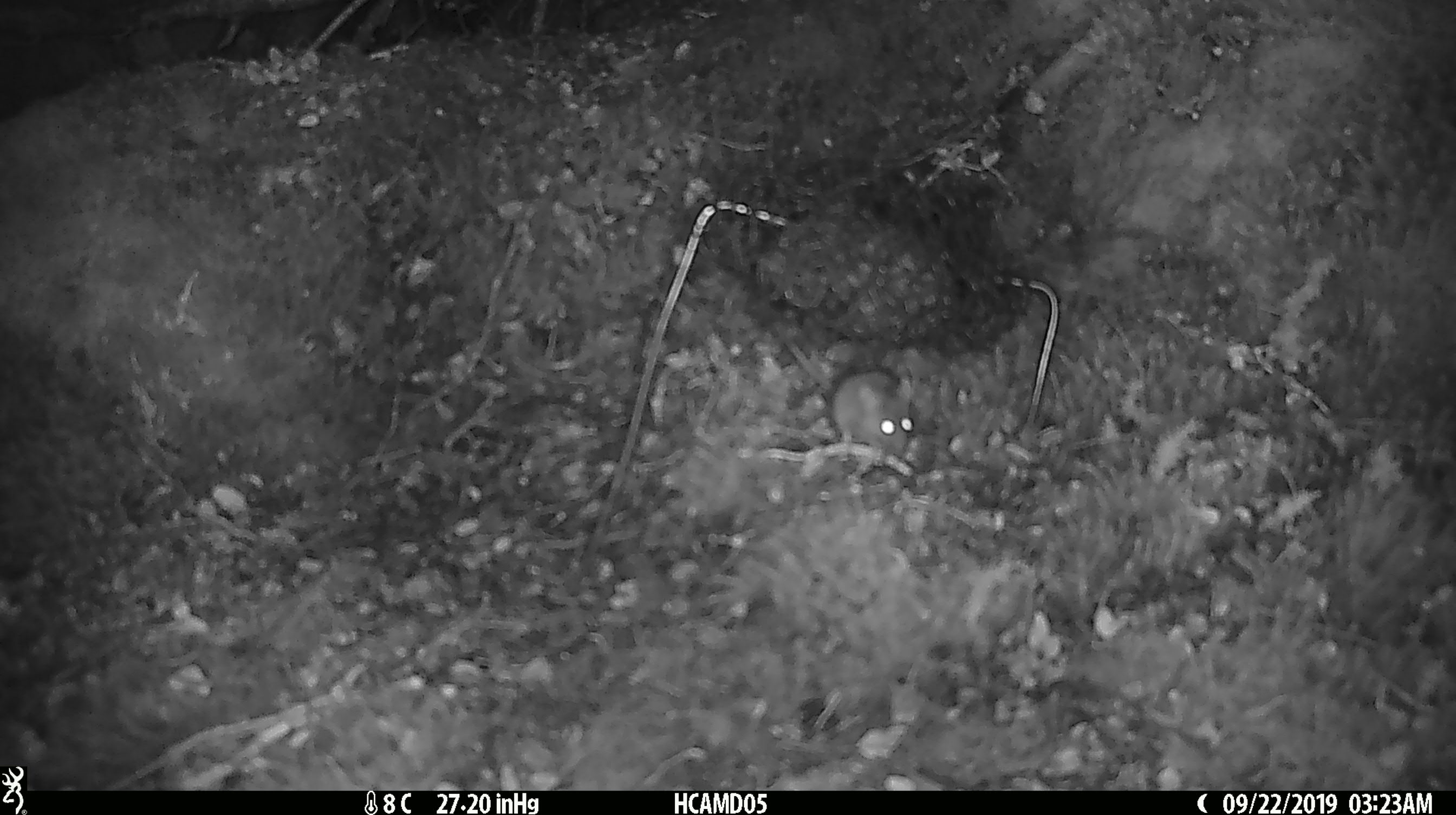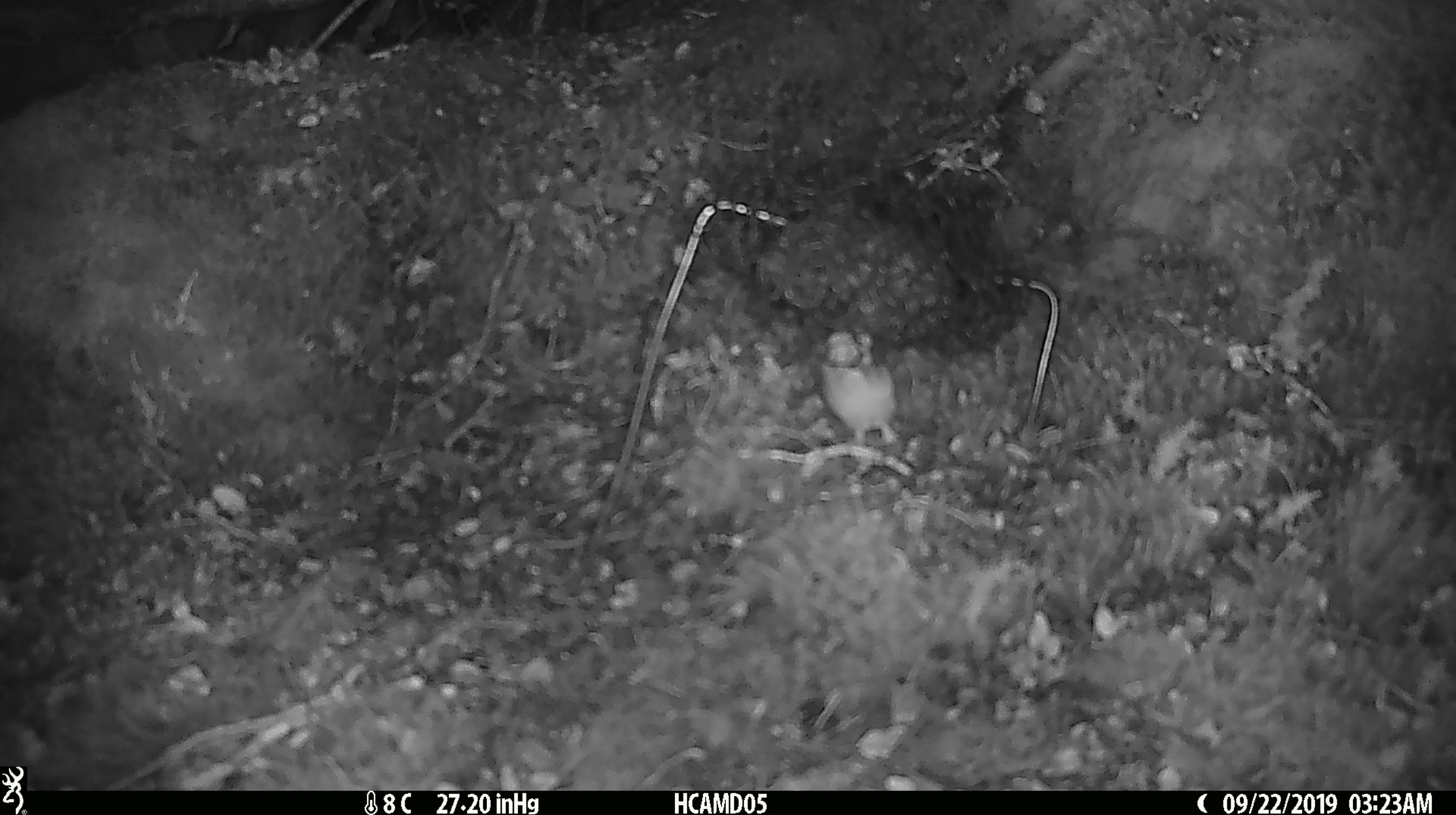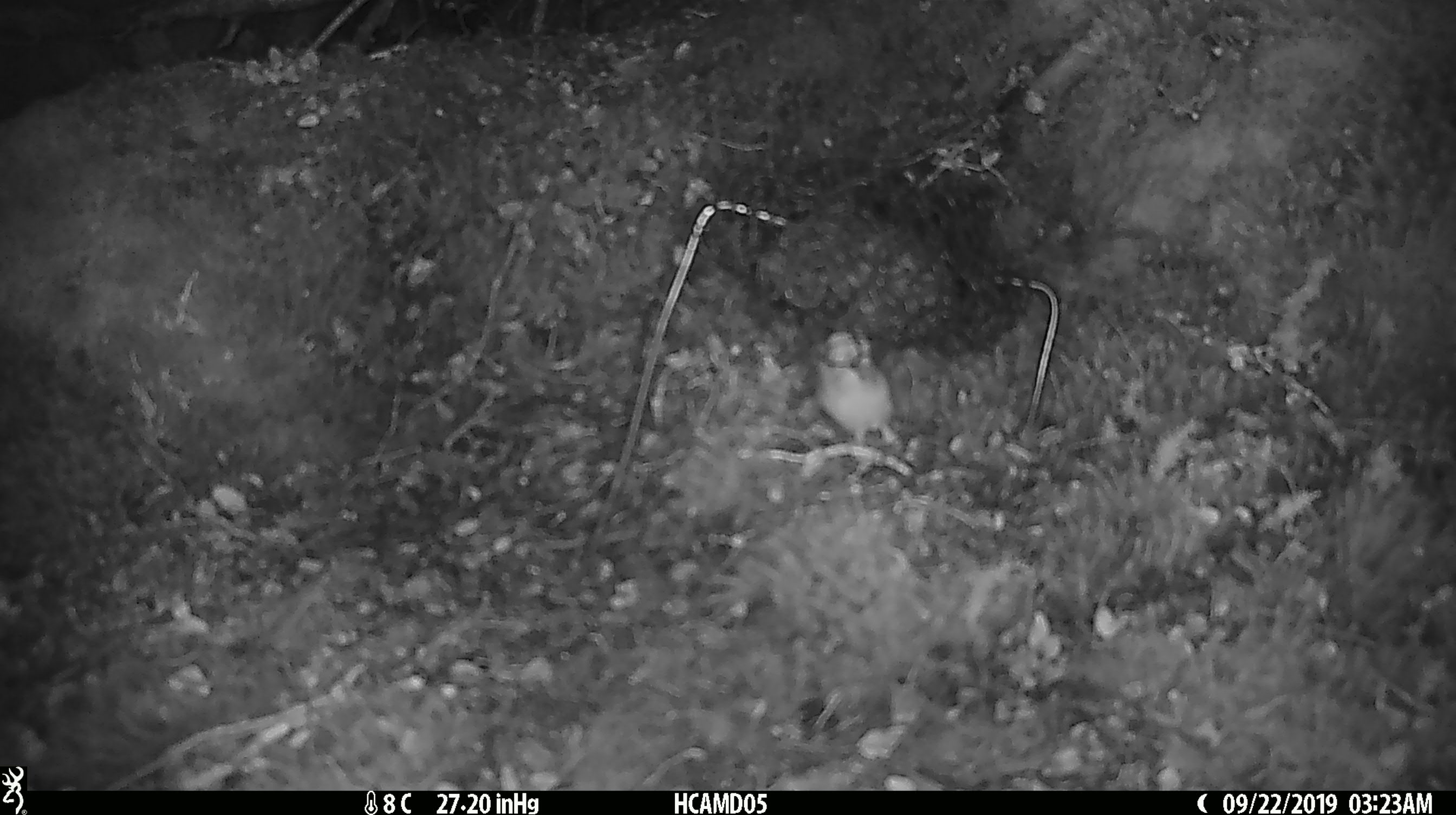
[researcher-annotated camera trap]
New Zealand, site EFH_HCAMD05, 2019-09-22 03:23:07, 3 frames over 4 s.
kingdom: Animalia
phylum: Chordata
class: Mammalia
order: Rodentia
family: Muridae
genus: Mus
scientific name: Mus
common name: mouse